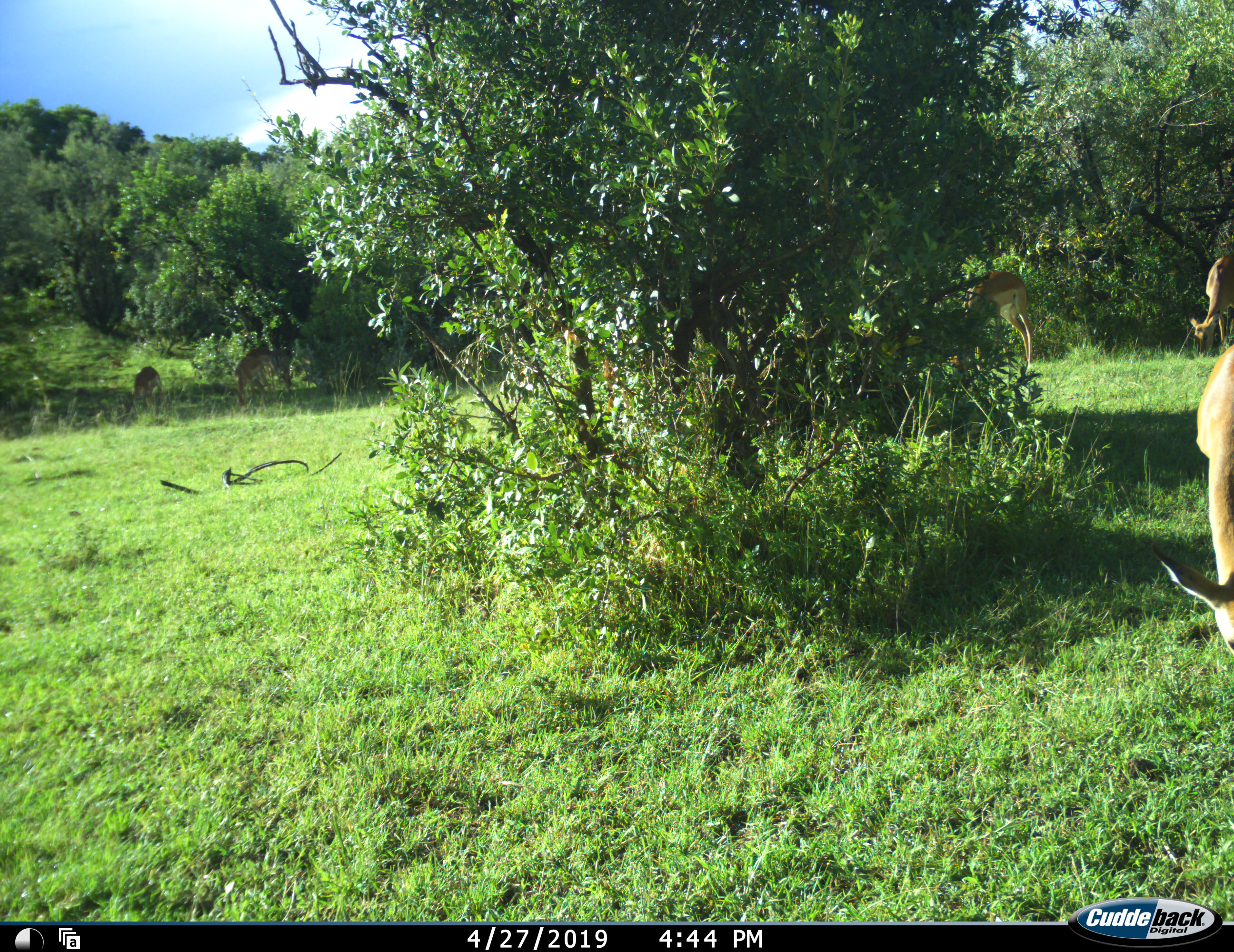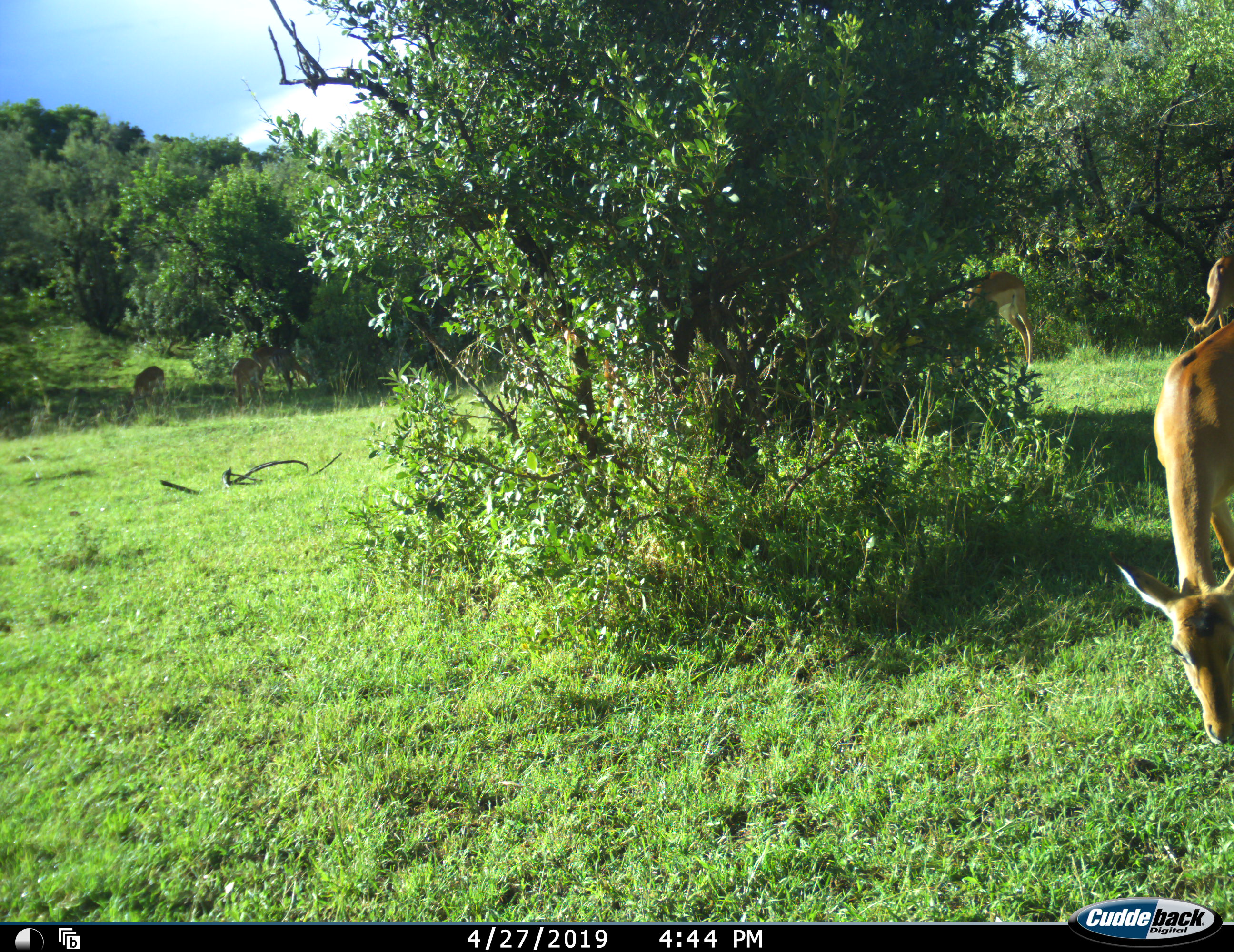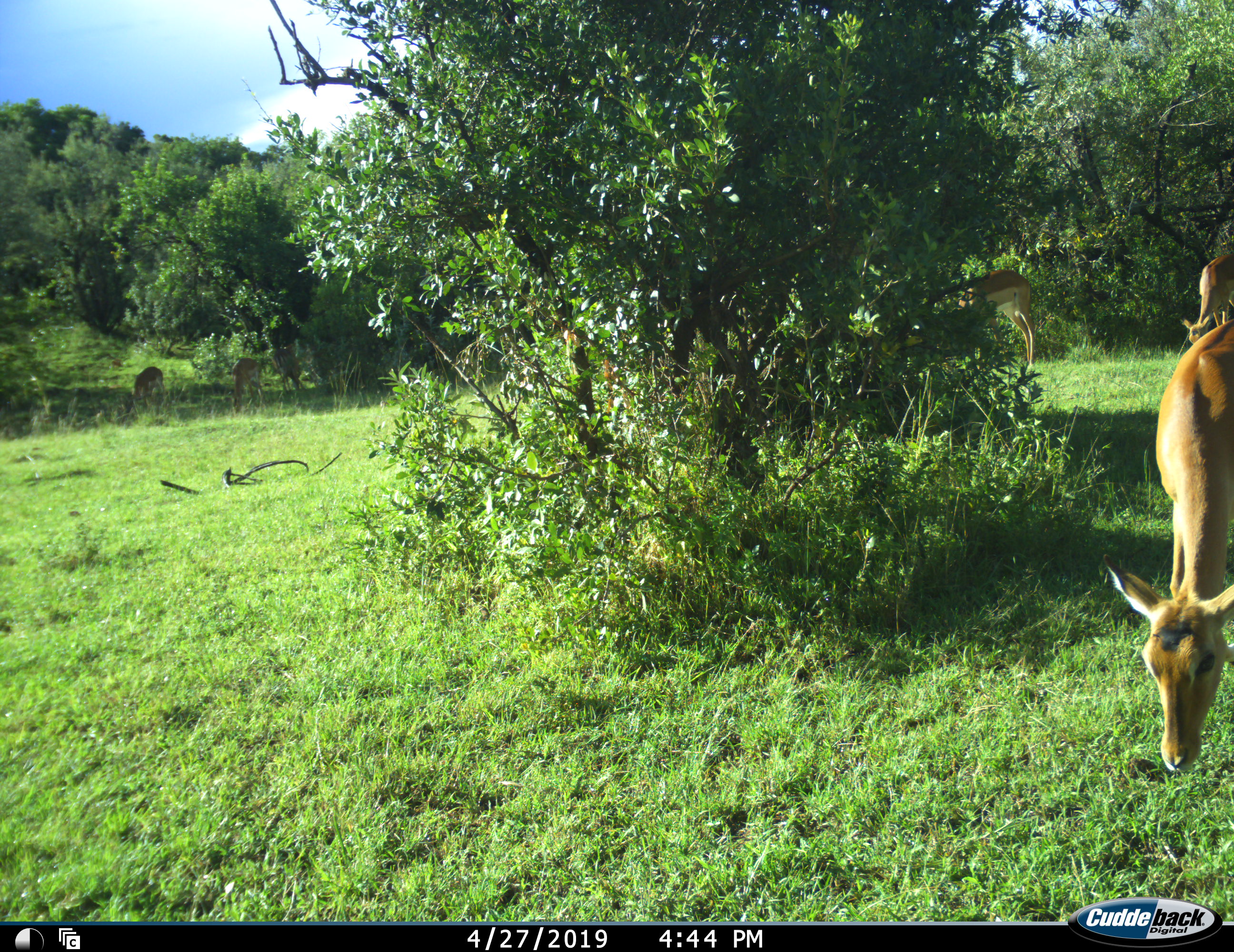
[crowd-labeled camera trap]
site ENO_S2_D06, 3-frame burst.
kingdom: Animalia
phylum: Chordata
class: Mammalia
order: Artiodactyla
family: Bovidae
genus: Aepyceros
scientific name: Aepyceros melampus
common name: impala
Impala (Aepyceros melampus), count 6. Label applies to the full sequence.